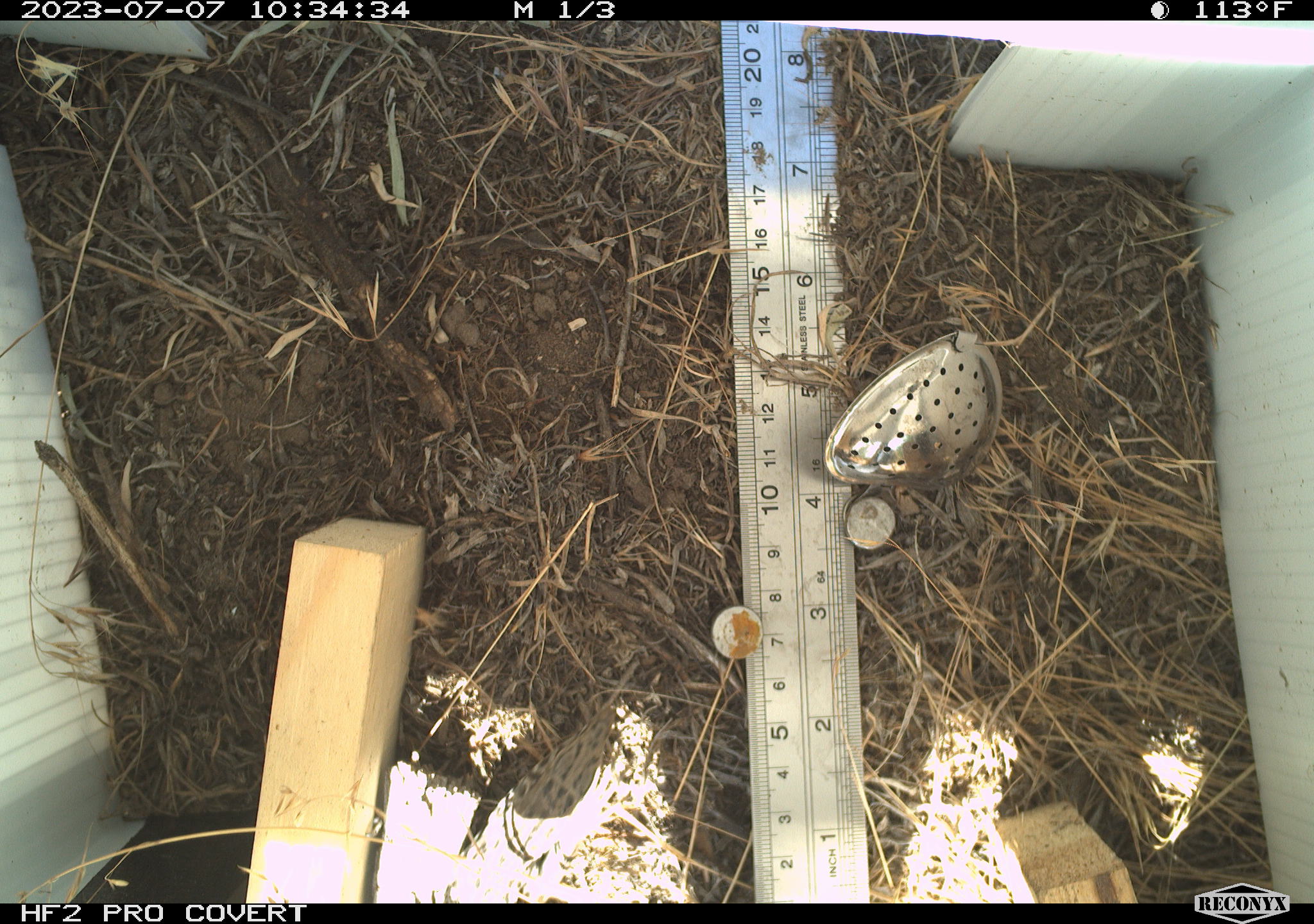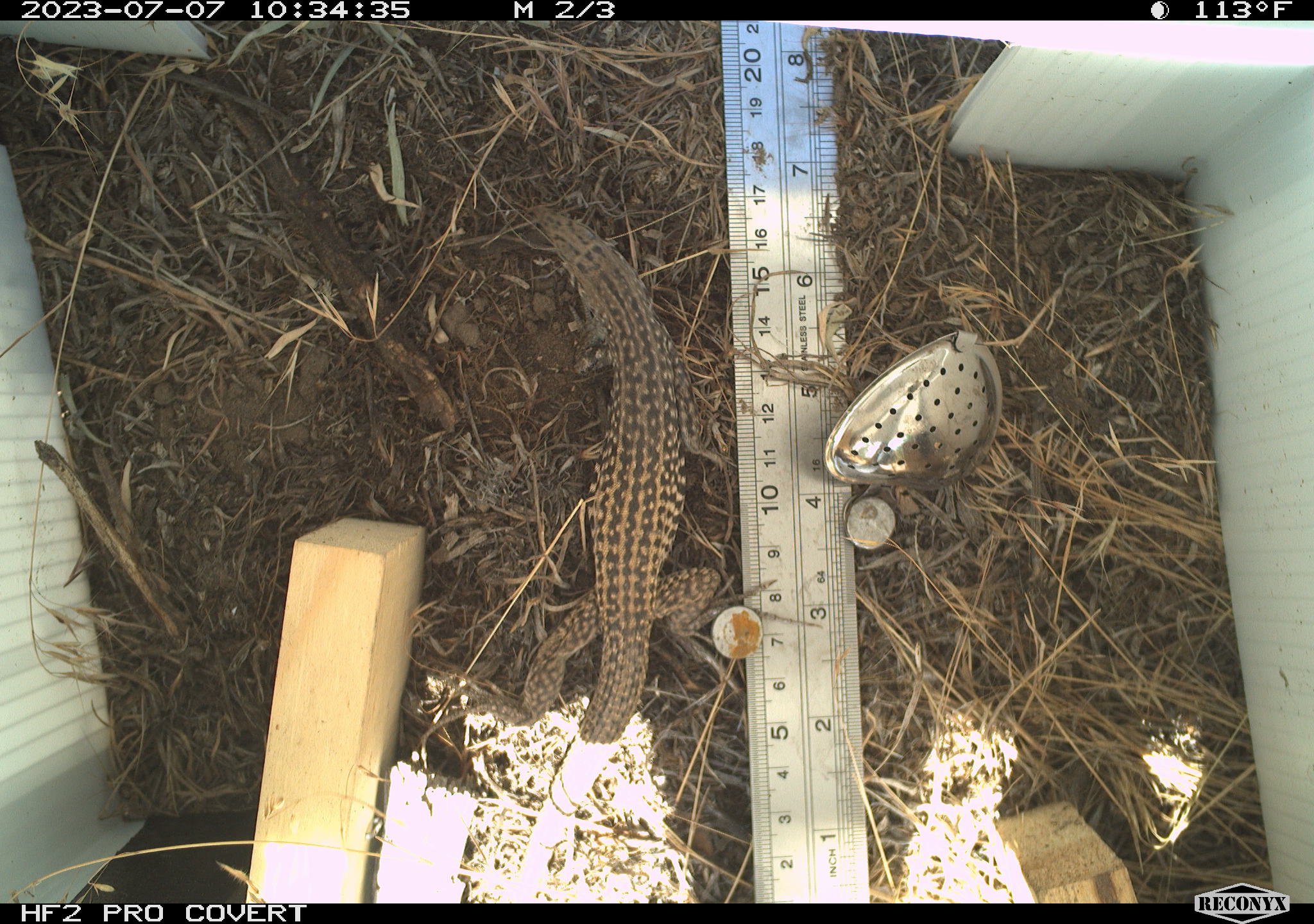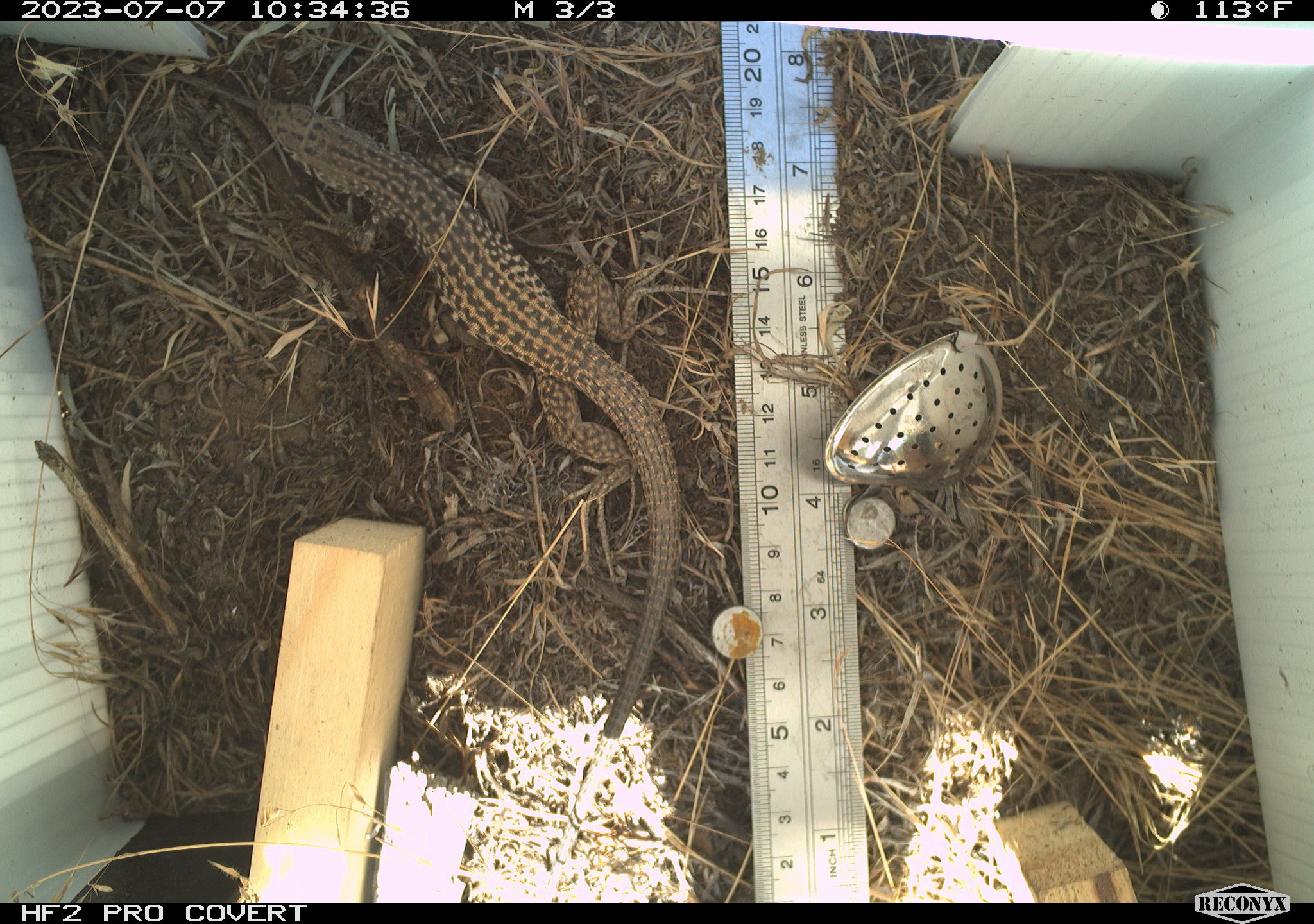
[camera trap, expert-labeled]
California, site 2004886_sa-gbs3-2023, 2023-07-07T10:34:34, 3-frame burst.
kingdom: Animalia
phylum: Chordata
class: Reptilia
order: Squamata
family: Teiidae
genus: Aspidoscelis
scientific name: Aspidoscelis tigris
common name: western whiptail